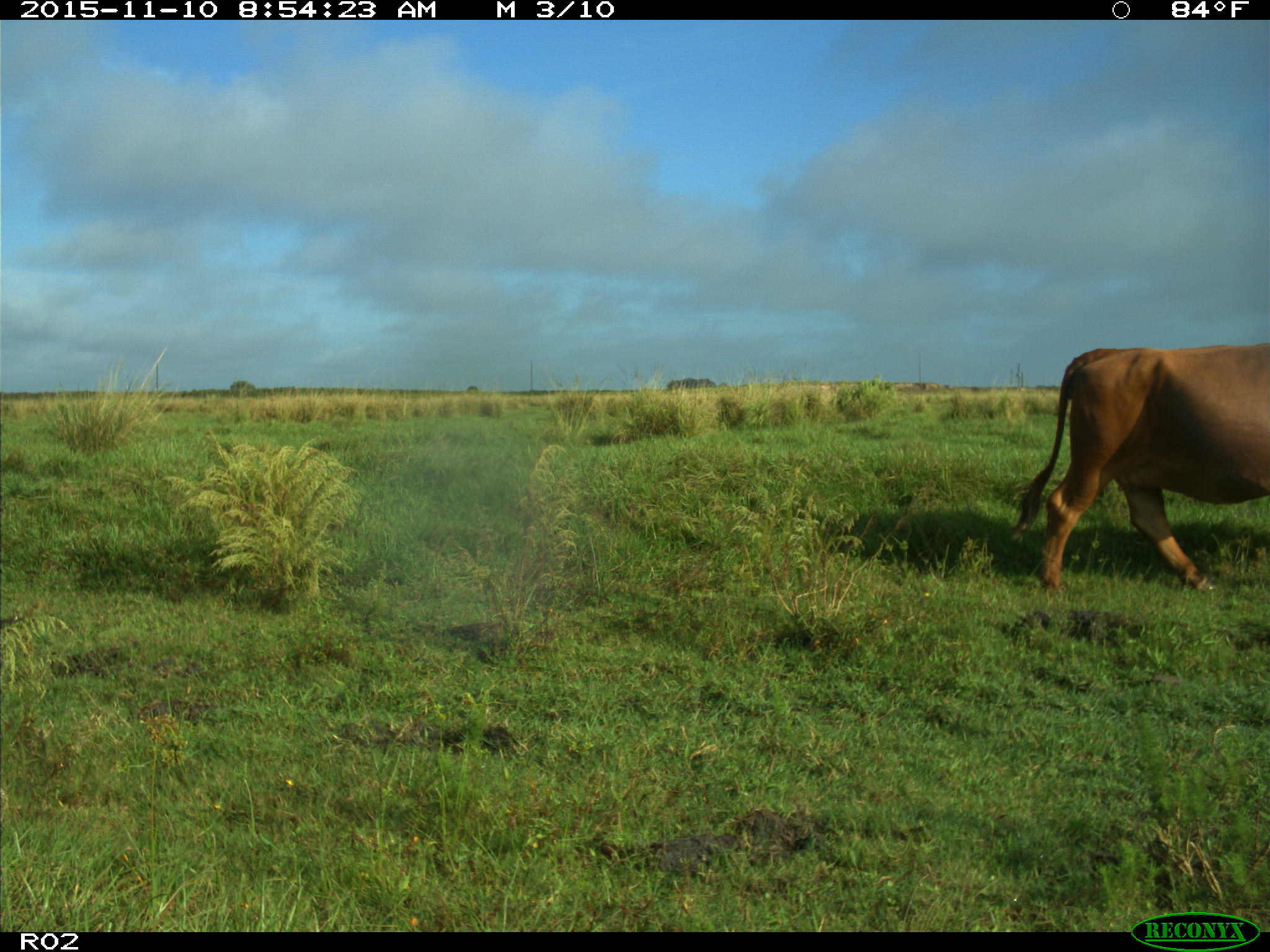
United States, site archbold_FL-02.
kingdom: Animalia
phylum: Chordata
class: Mammalia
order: Artiodactyla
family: Bovidae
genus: Bos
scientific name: Bos taurus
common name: domestic cow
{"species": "Bos taurus (domestic cow)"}